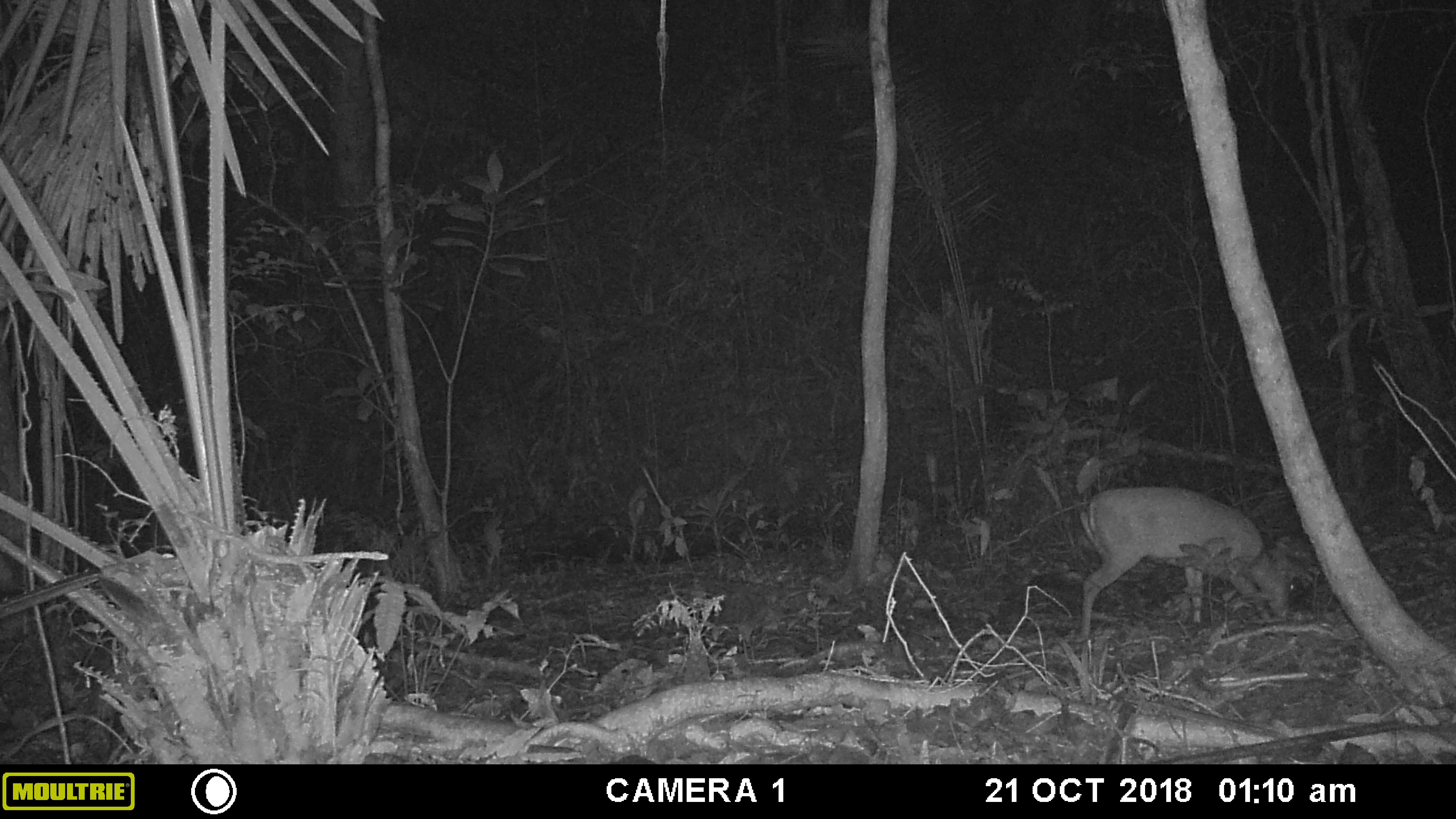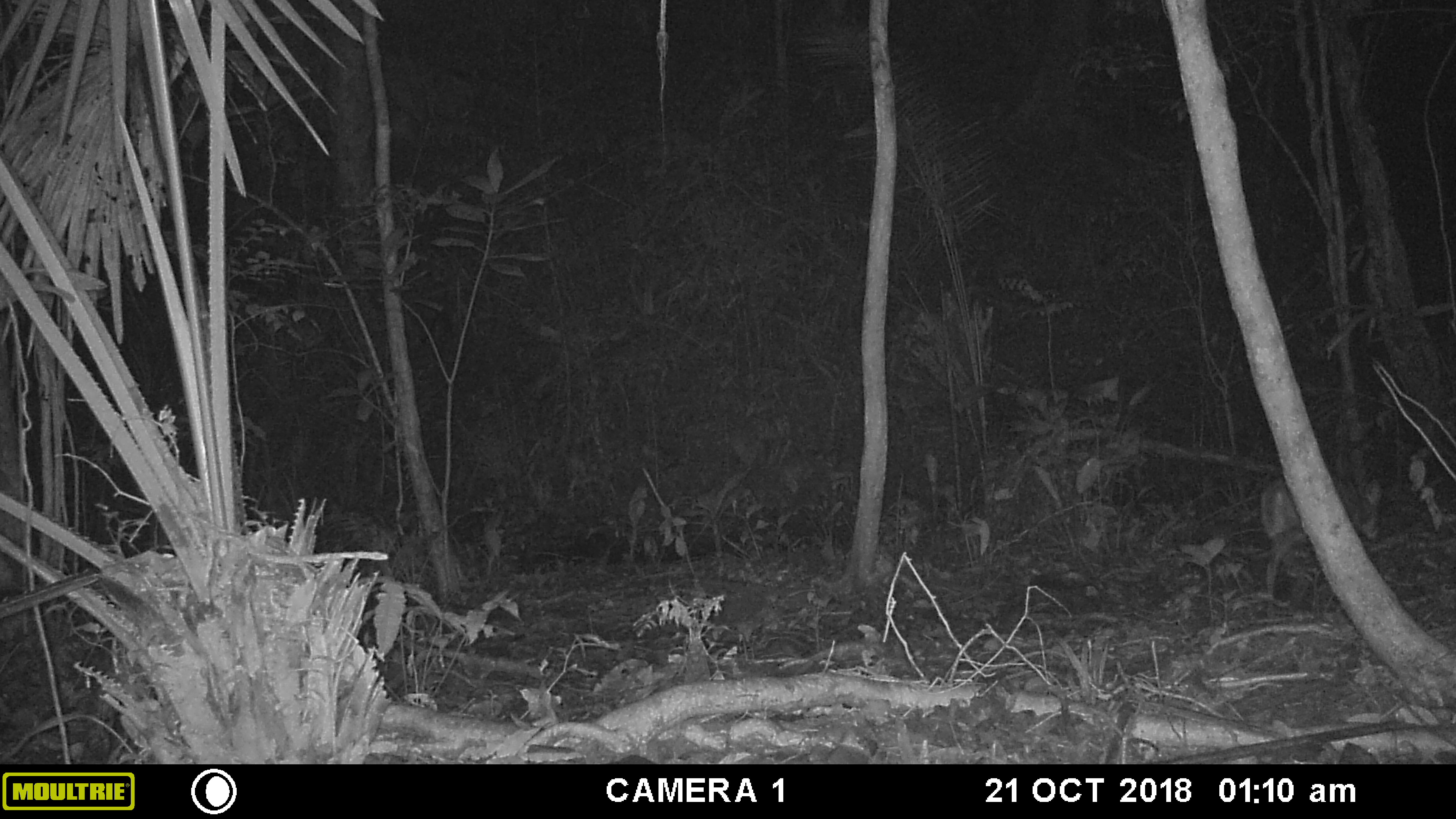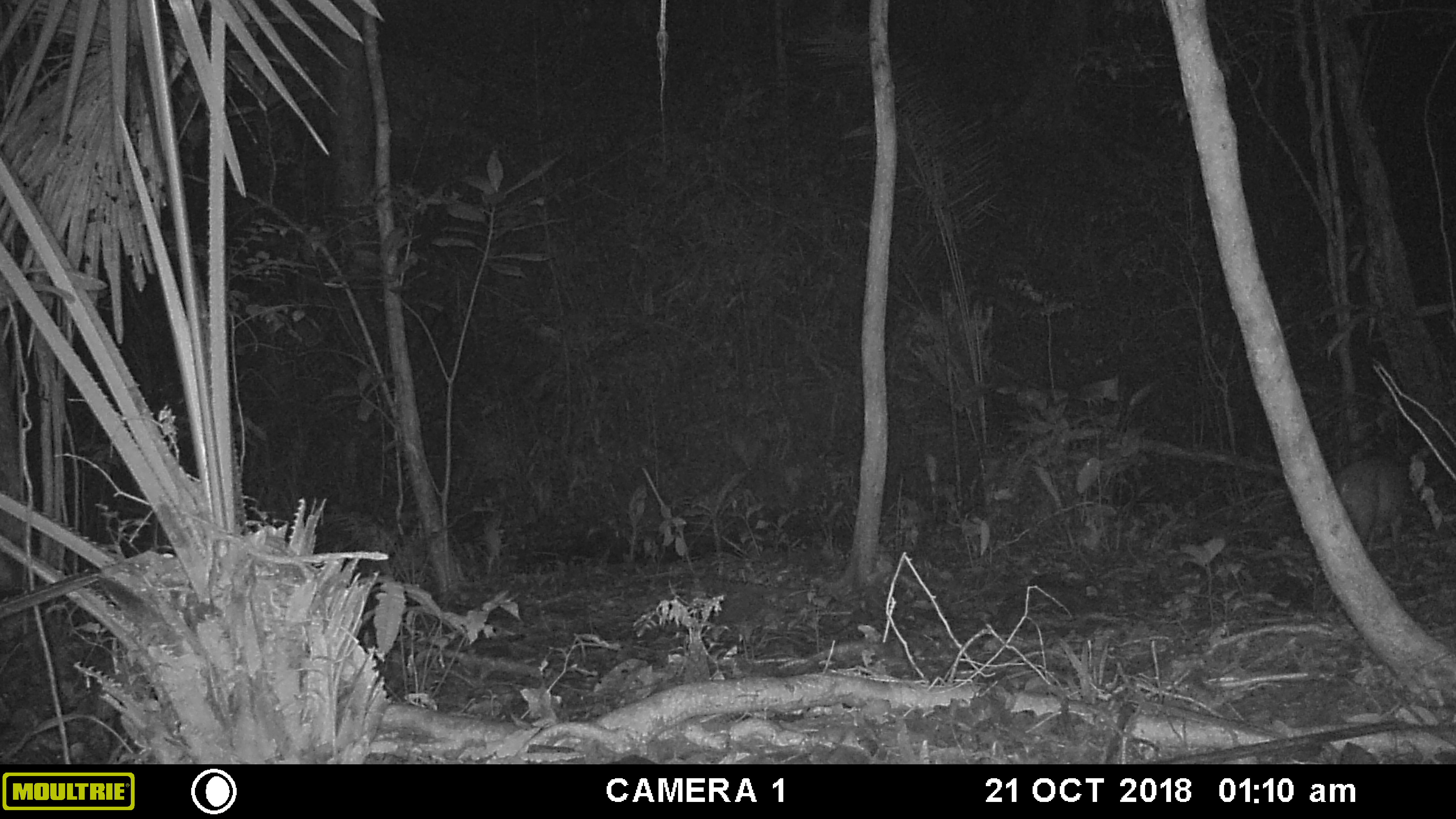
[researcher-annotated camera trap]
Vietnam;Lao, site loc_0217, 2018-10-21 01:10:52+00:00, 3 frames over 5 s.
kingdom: Animalia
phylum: Chordata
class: Mammalia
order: Artiodactyla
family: Cervidae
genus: Muntiacus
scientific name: Muntiacus rooseveltorum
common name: roosevelt's muntjac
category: roosevelts muntjac group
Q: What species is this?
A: Roosevelts muntjac group (roosevelt's muntjac) (Muntiacus rooseveltorum).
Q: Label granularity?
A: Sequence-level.